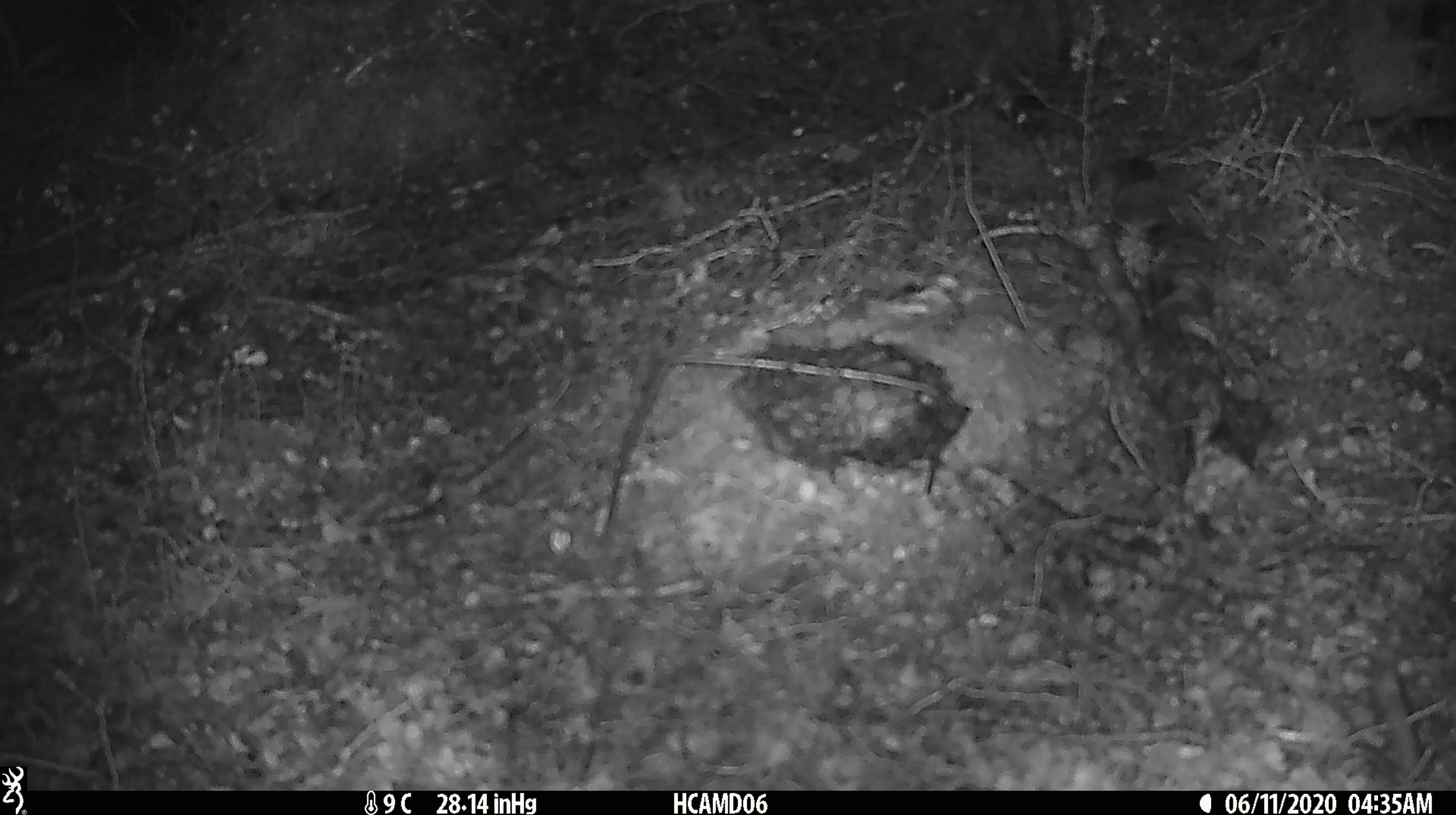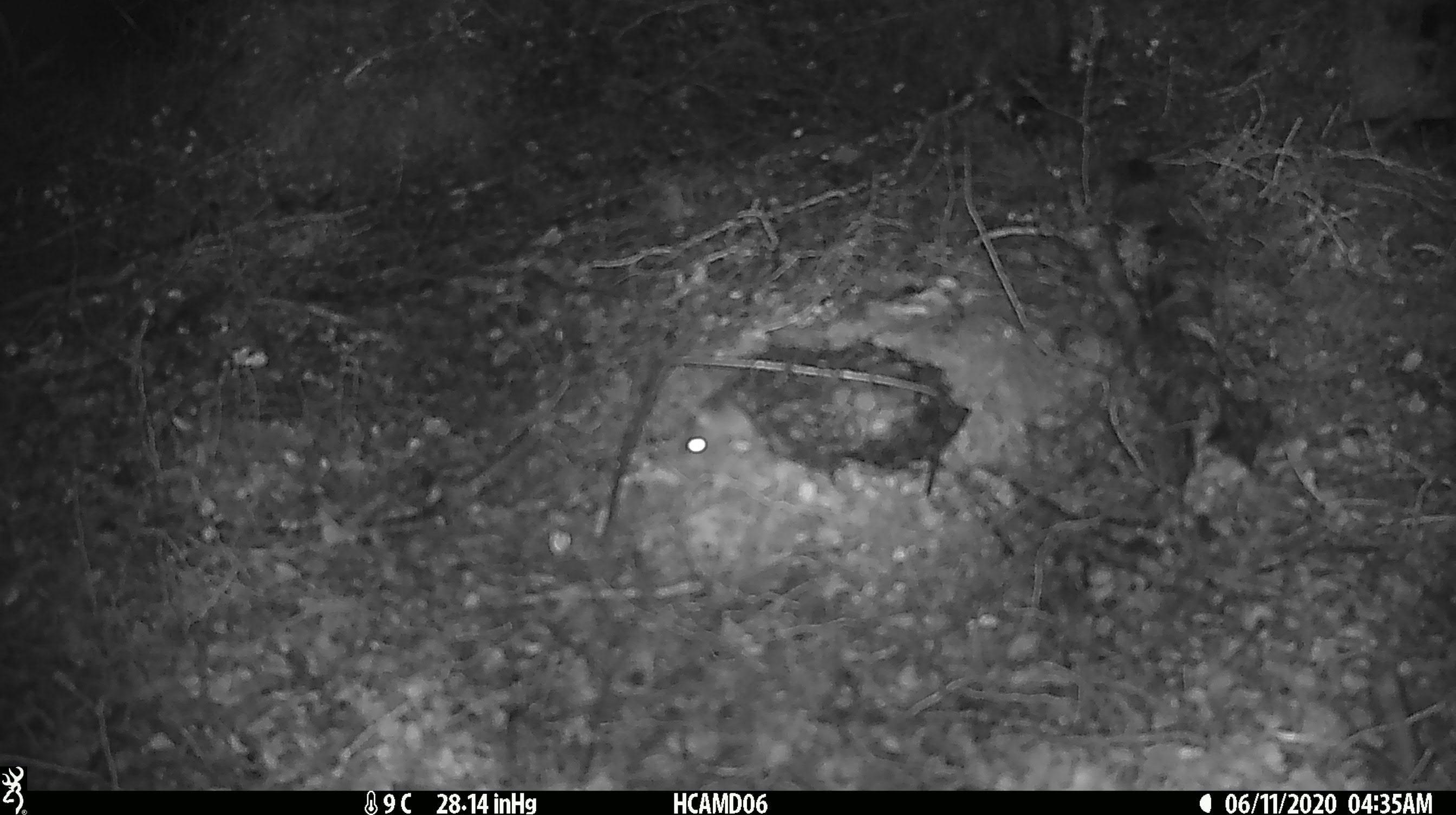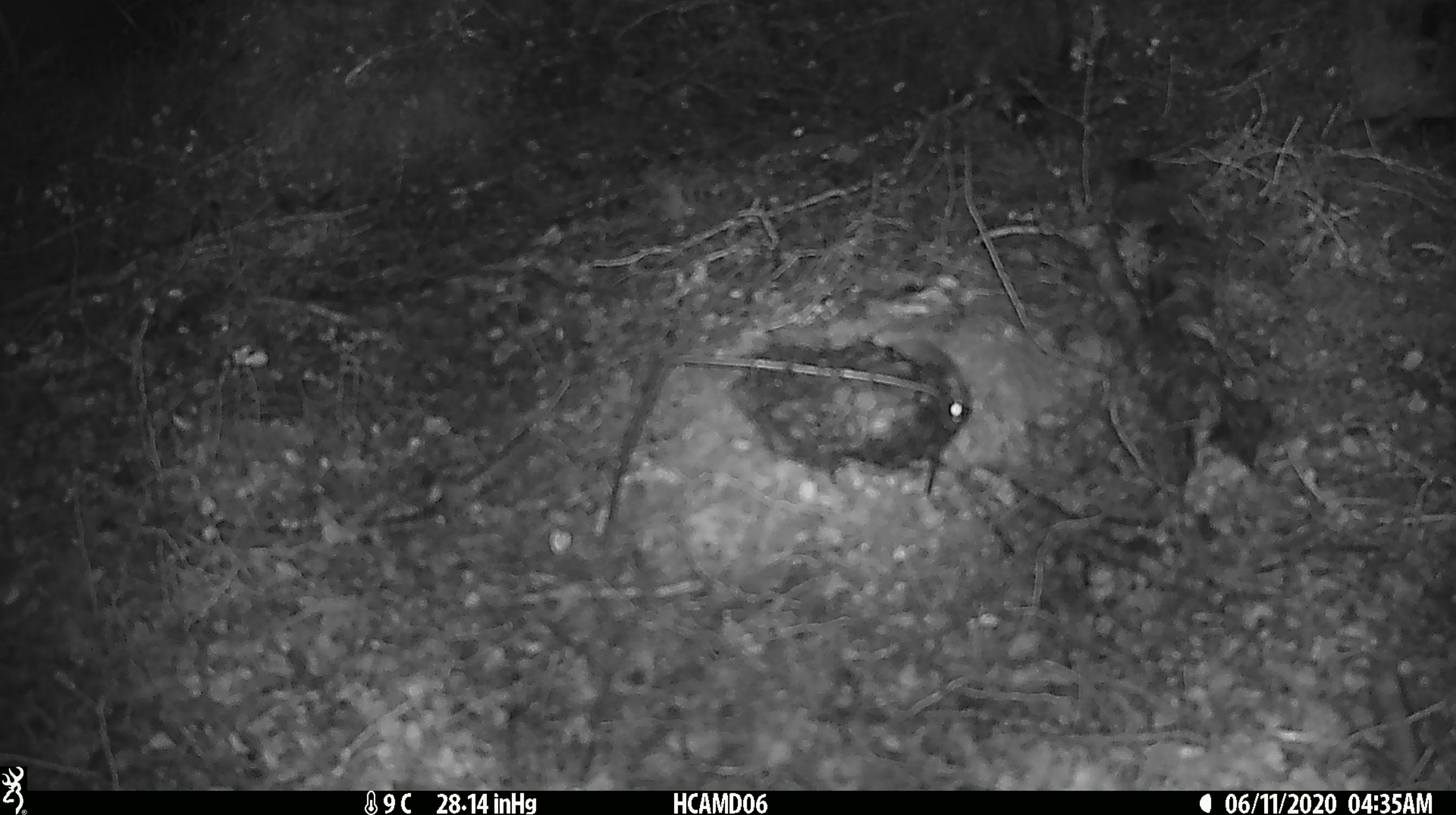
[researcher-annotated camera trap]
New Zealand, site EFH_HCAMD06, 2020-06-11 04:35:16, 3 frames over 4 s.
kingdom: Animalia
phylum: Chordata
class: Mammalia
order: Rodentia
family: Muridae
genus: Mus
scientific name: Mus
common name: mouse